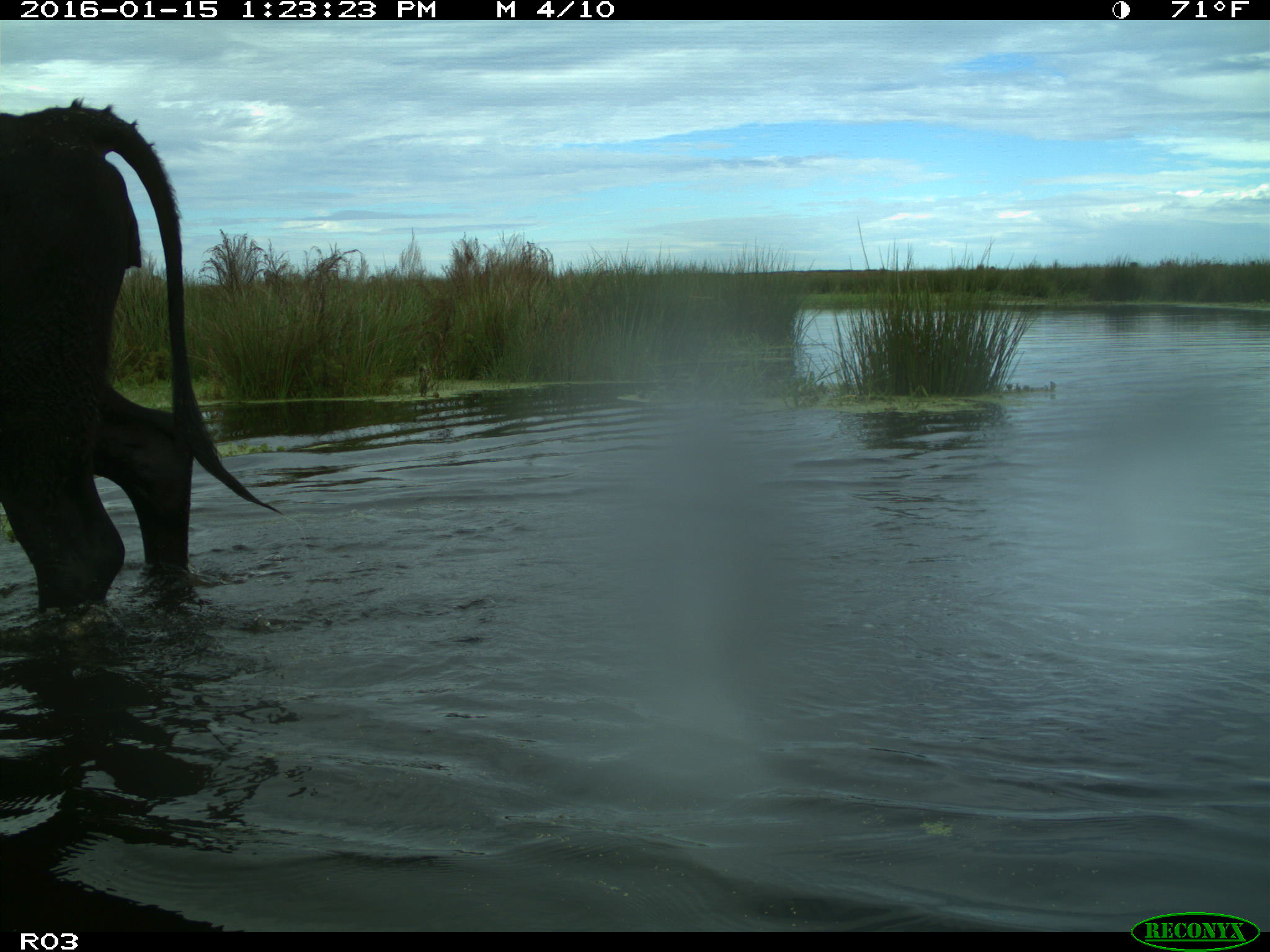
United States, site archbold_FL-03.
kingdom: Animalia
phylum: Chordata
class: Mammalia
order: Artiodactyla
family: Bovidae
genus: Bos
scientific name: Bos taurus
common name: domestic cow